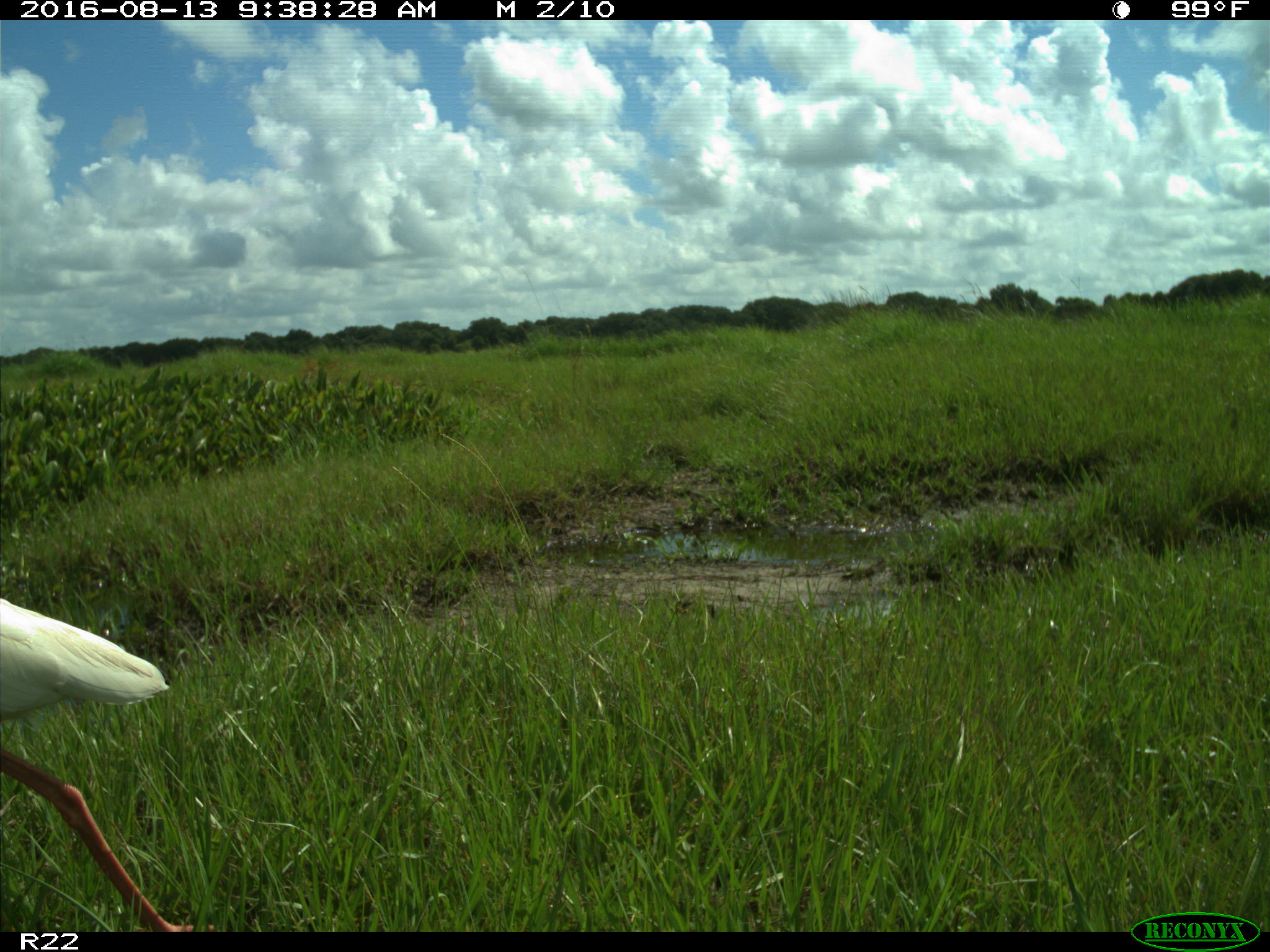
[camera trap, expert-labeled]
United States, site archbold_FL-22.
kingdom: Animalia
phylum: Chordata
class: Aves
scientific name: Aves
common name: birds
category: unidentified bird